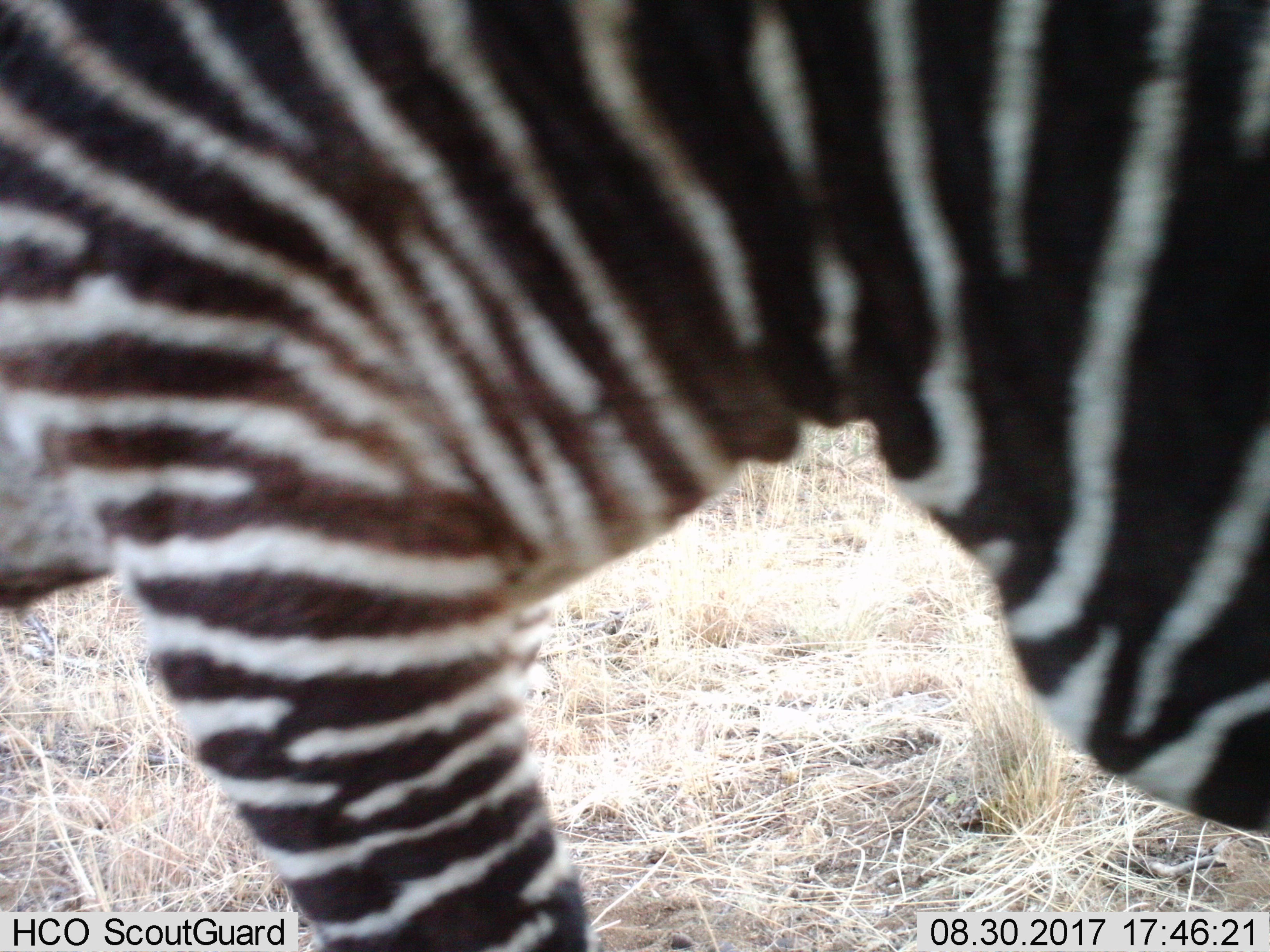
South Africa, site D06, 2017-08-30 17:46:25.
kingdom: Animalia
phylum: Chordata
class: Mammalia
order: Perissodactyla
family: Equidae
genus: Equus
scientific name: Equus zebra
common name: mountain zebra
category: zebramountain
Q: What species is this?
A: Zebramountain (mountain zebra) (Equus zebra).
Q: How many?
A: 1.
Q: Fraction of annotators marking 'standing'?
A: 55%.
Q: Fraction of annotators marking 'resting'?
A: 0%.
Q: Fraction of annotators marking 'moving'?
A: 55%.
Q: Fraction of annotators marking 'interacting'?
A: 0%.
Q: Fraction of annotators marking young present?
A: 0%.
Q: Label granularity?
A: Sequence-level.